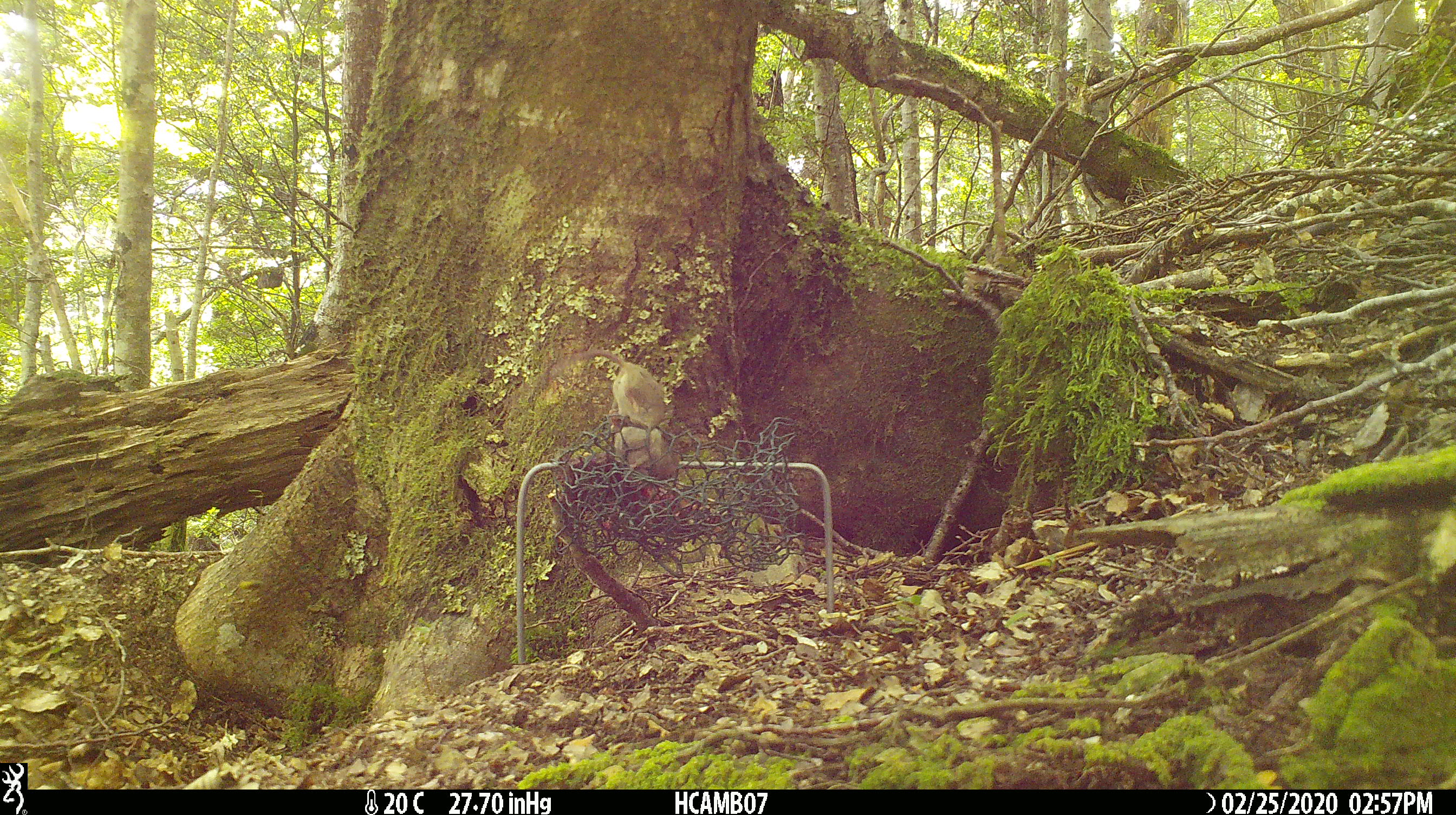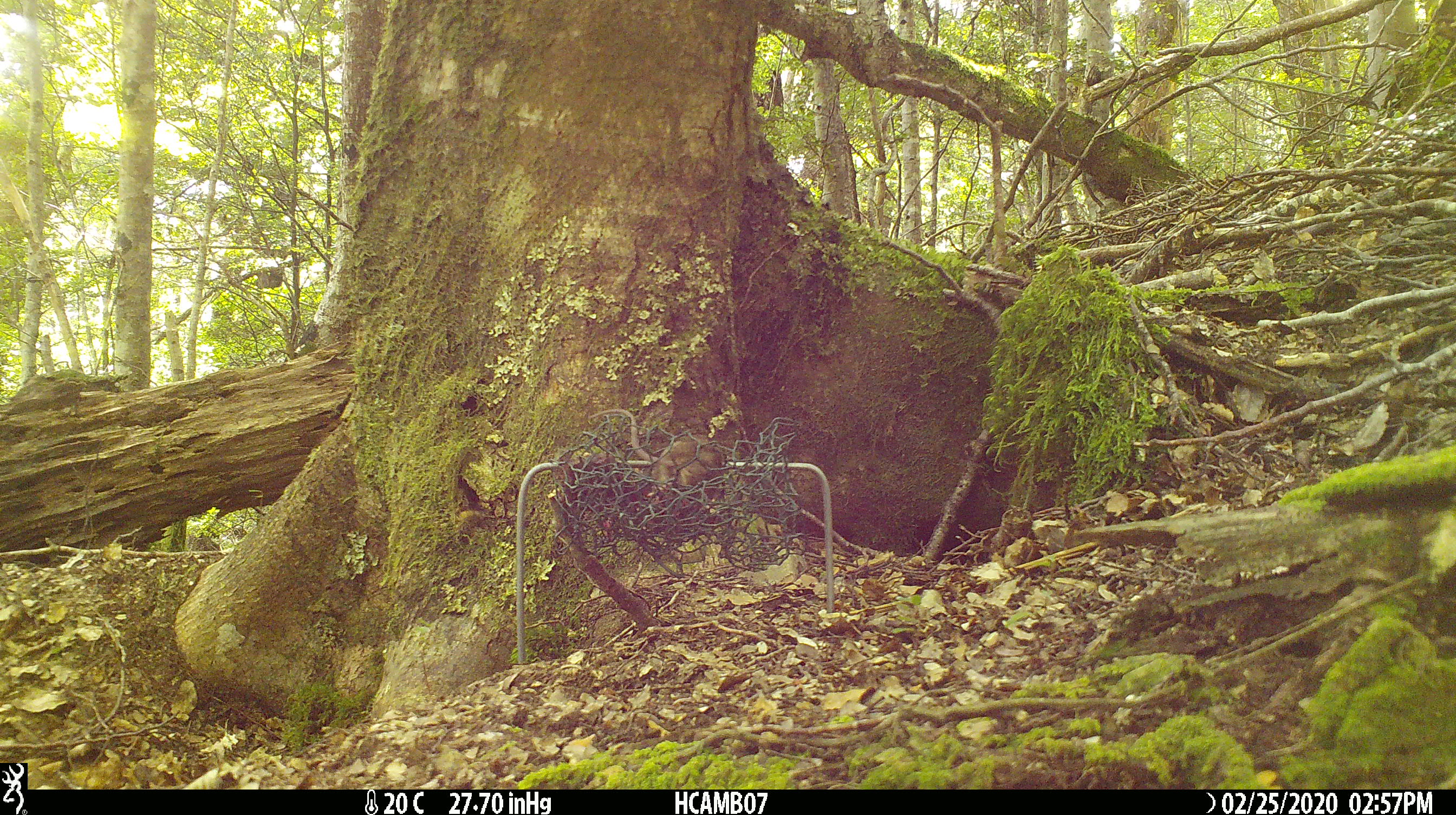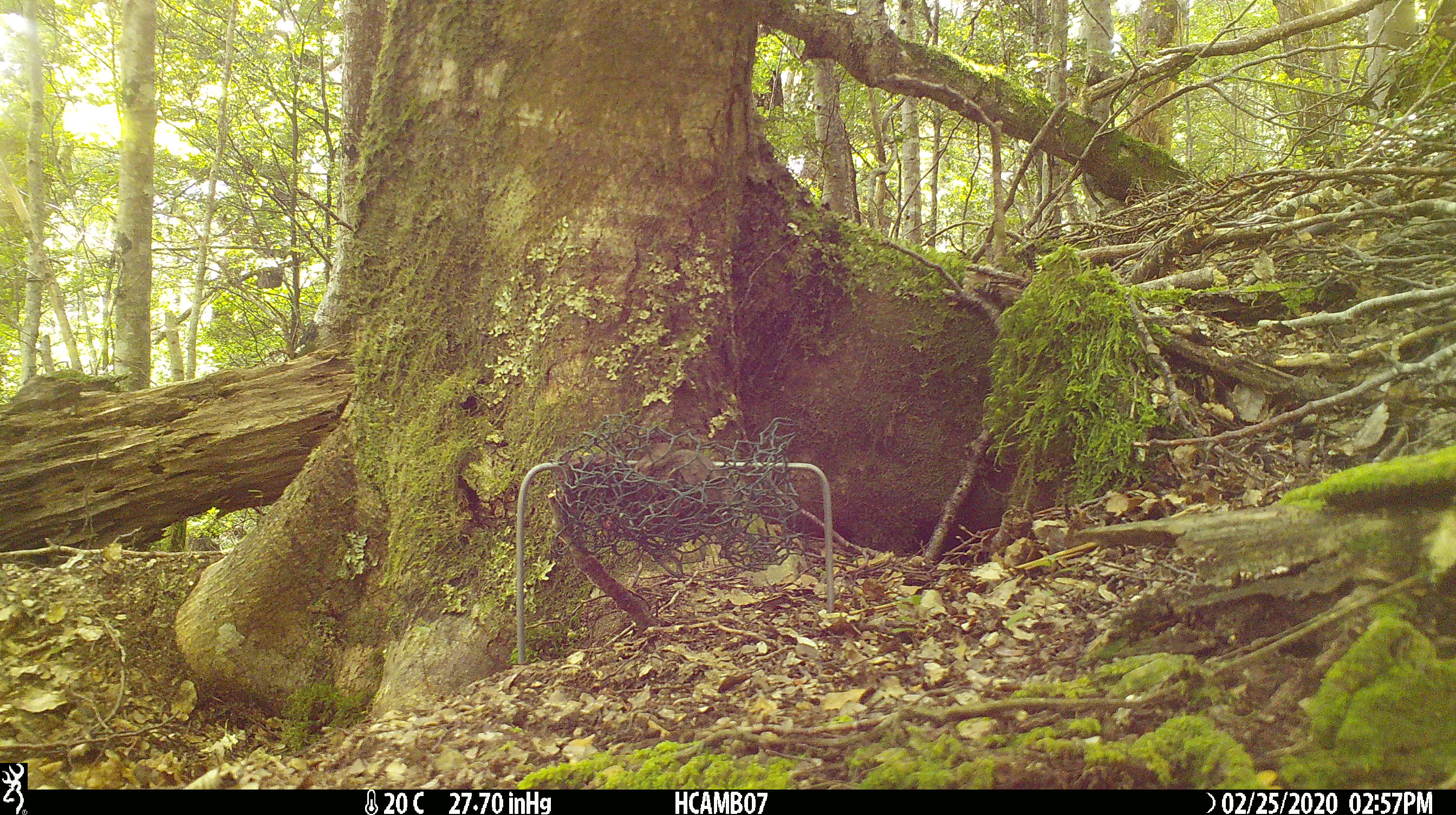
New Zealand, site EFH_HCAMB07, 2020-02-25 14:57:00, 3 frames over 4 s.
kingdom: Animalia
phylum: Chordata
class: Mammalia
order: Rodentia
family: Muridae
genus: Mus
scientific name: Mus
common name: mouse